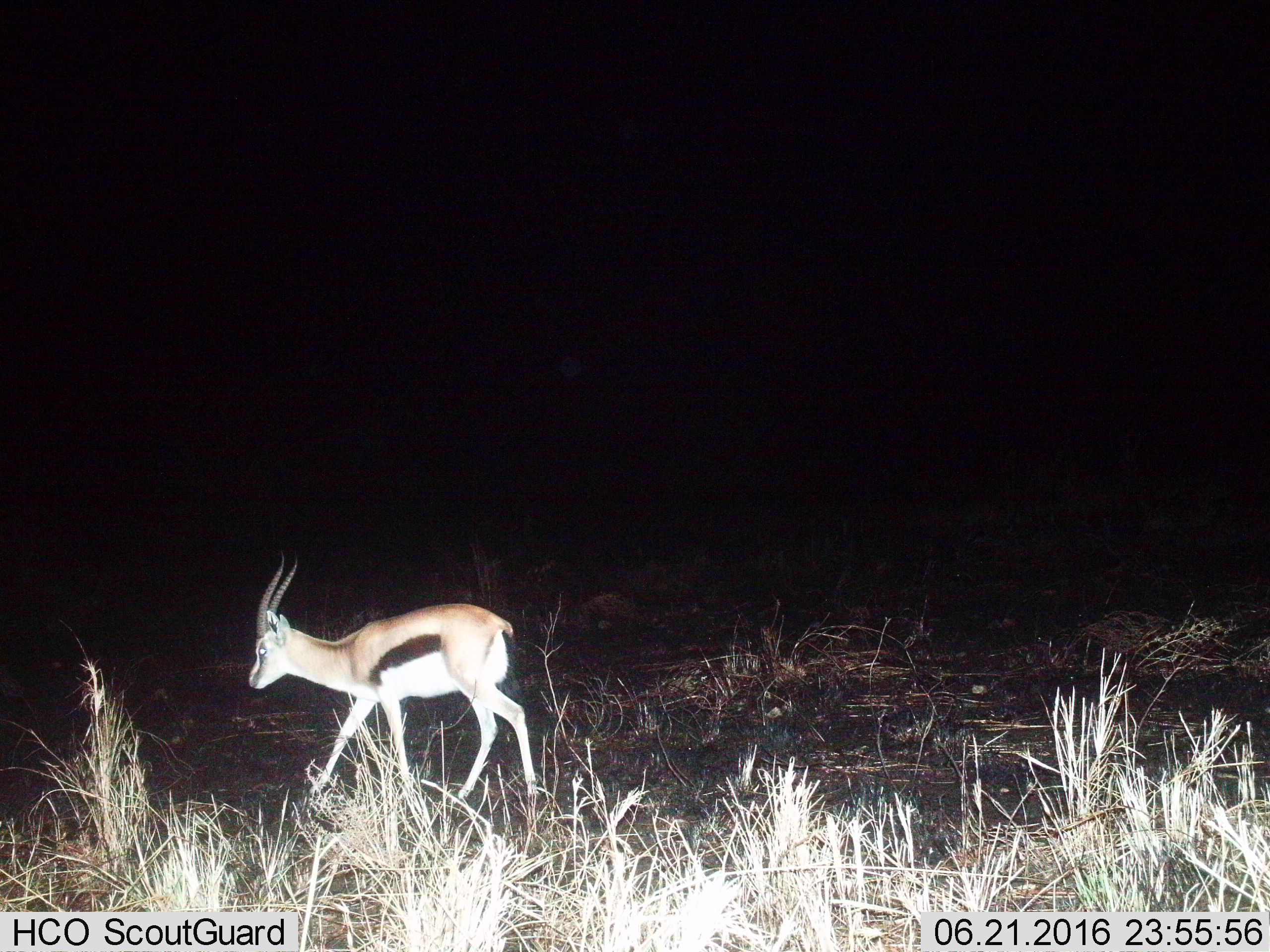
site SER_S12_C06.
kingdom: Animalia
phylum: Chordata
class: Mammalia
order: Artiodactyla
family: Bovidae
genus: Eudorcas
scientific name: Eudorcas thomsonii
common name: thomson's gazelle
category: gazellethomsons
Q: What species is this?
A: Gazellethomsons (thomson's gazelle) (Eudorcas thomsonii).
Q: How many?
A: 1.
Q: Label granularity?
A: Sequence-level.